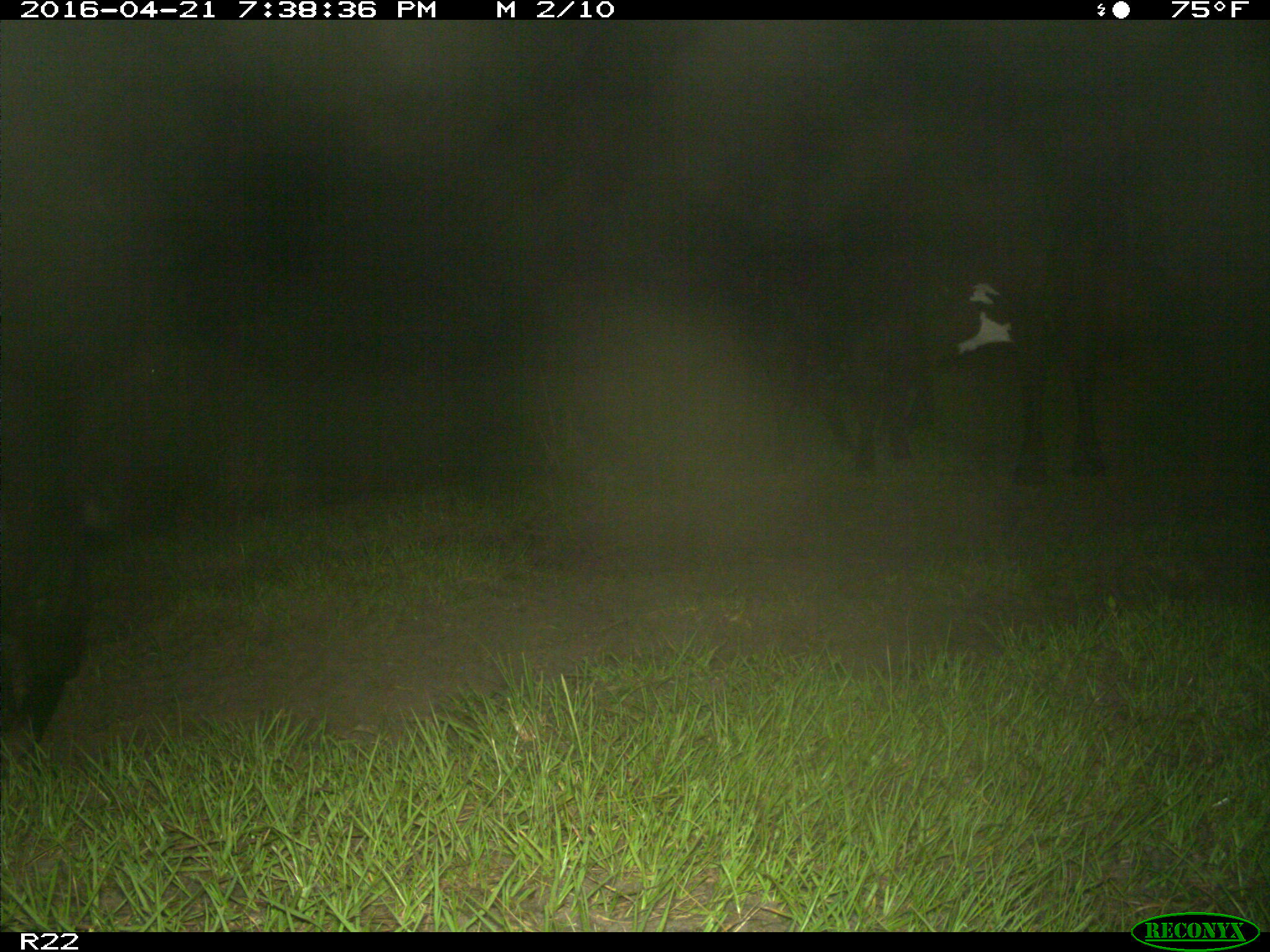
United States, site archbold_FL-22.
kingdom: Animalia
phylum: Chordata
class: Mammalia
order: Artiodactyla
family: Bovidae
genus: Bos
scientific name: Bos taurus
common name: domestic cow